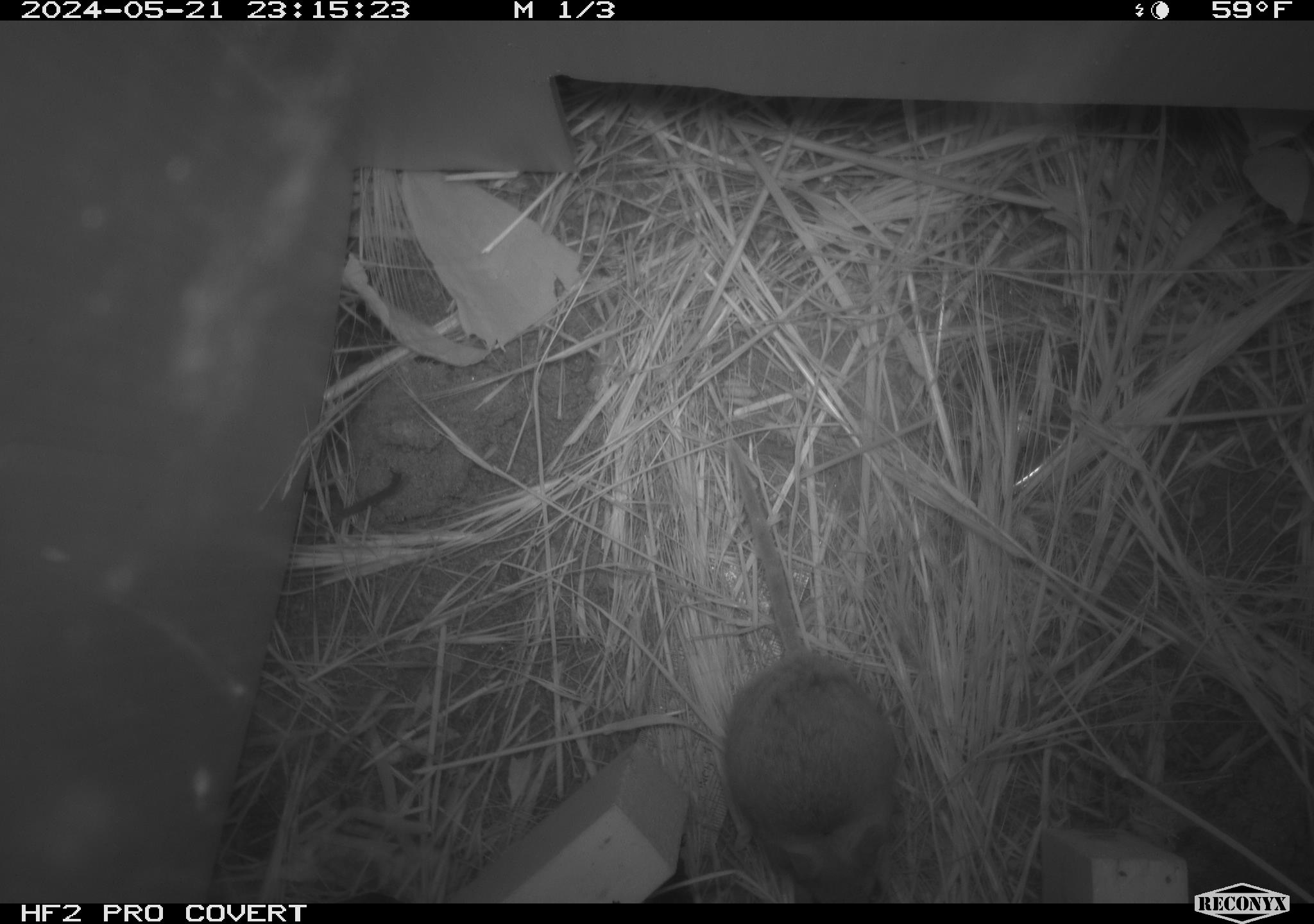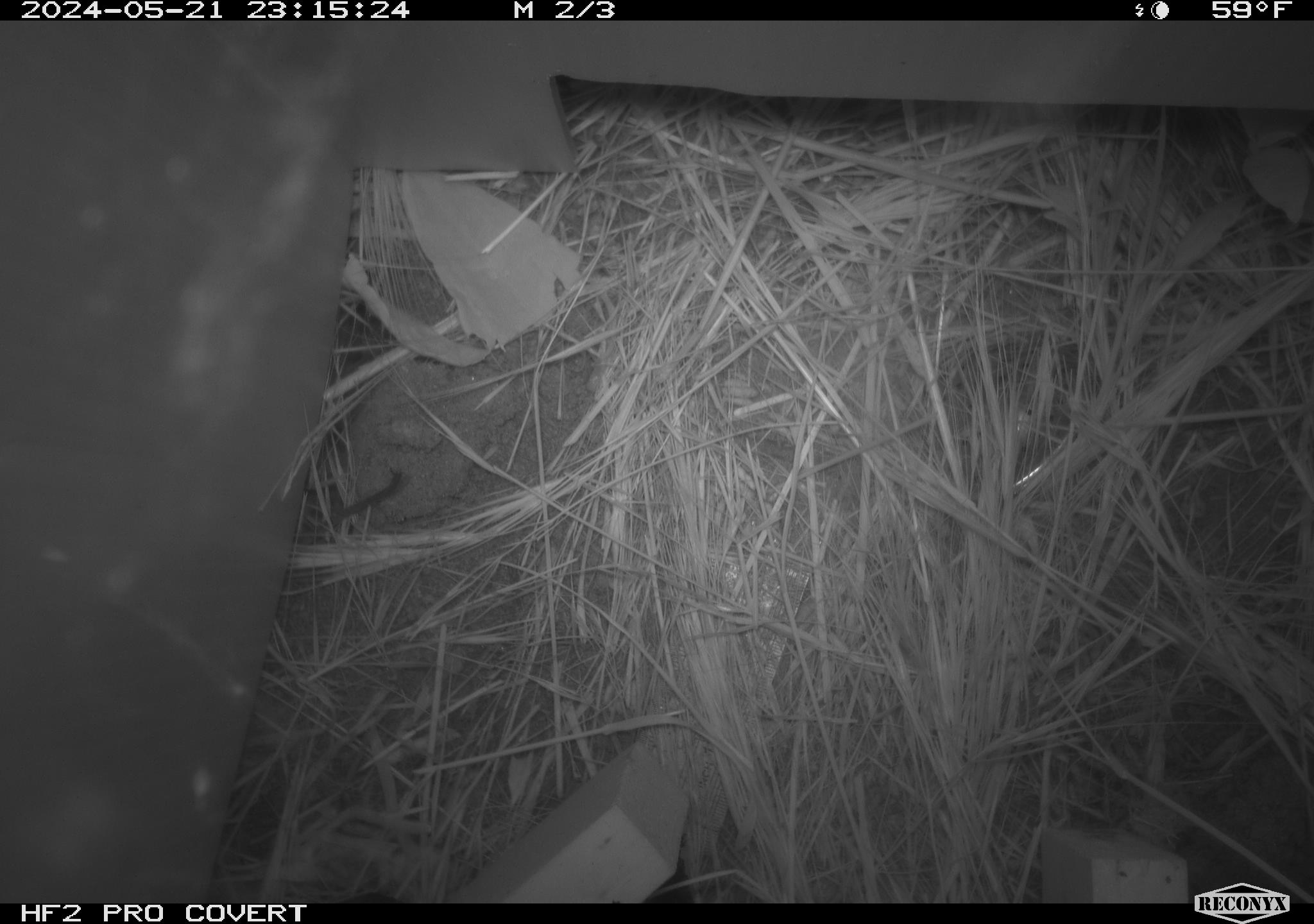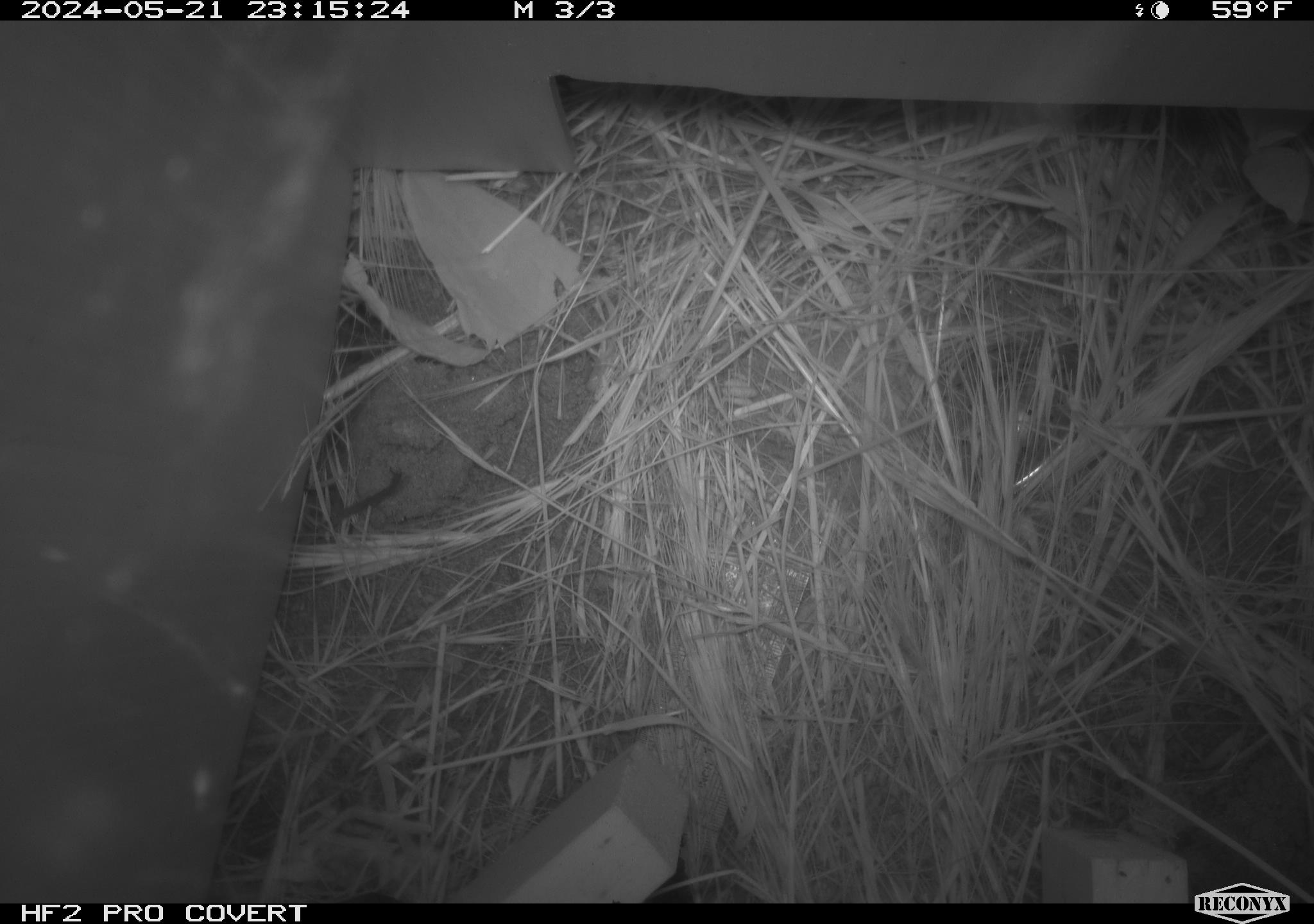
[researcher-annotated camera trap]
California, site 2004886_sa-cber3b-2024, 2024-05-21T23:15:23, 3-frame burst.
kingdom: Animalia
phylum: Chordata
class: Mammalia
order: Rodentia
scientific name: Rodentia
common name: mouse species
Mouse species (Rodentia).